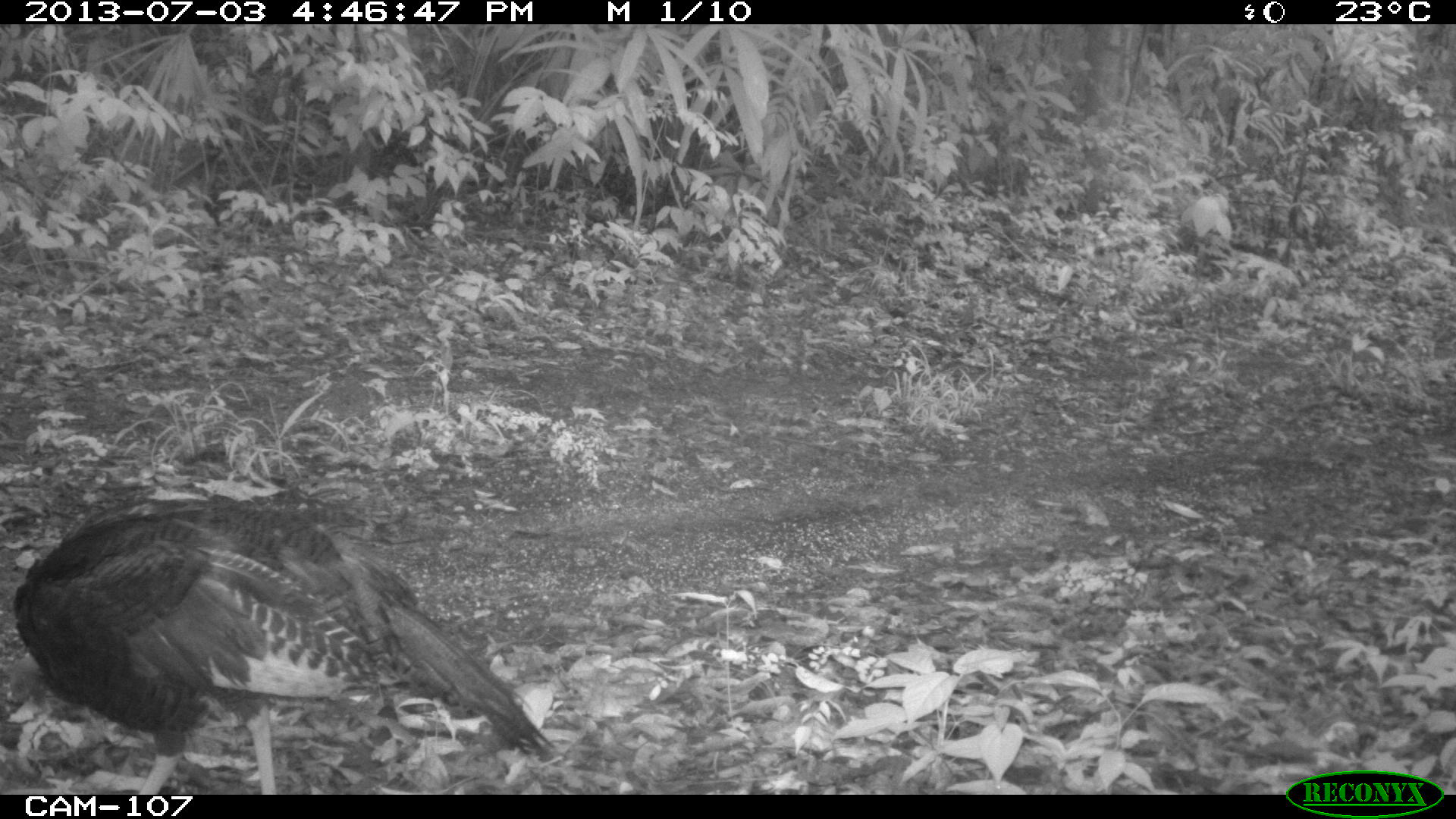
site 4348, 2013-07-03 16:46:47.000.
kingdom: Animalia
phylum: Chordata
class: Aves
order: Galliformes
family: Phasianidae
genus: Meleagris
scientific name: Meleagris ocellata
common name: ocellated turkey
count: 1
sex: female